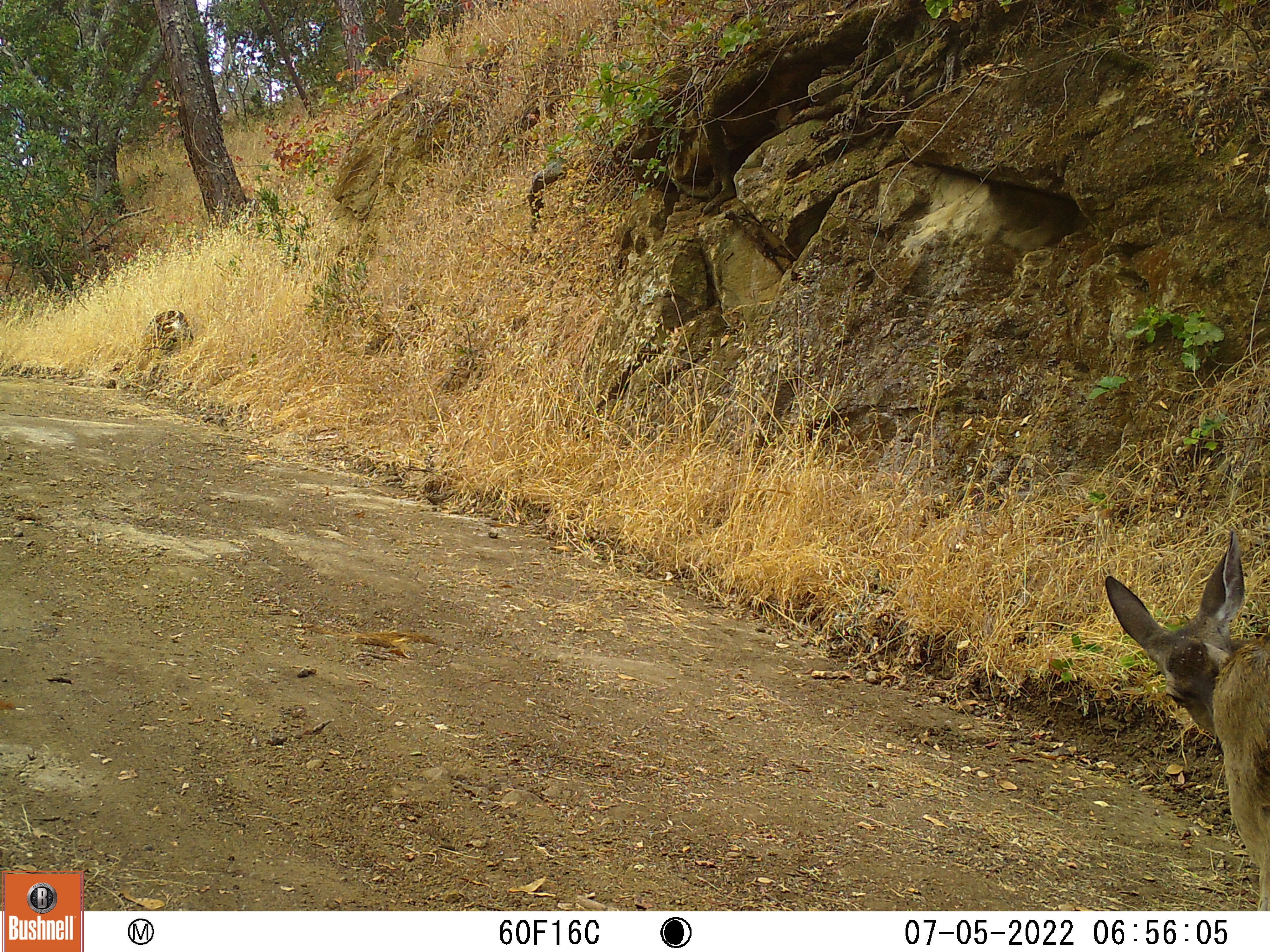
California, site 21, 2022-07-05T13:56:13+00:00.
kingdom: Animalia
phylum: Chordata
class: Mammalia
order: Artiodactyla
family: Cervidae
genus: Odocoileus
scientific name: Odocoileus hemionus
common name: mule deer